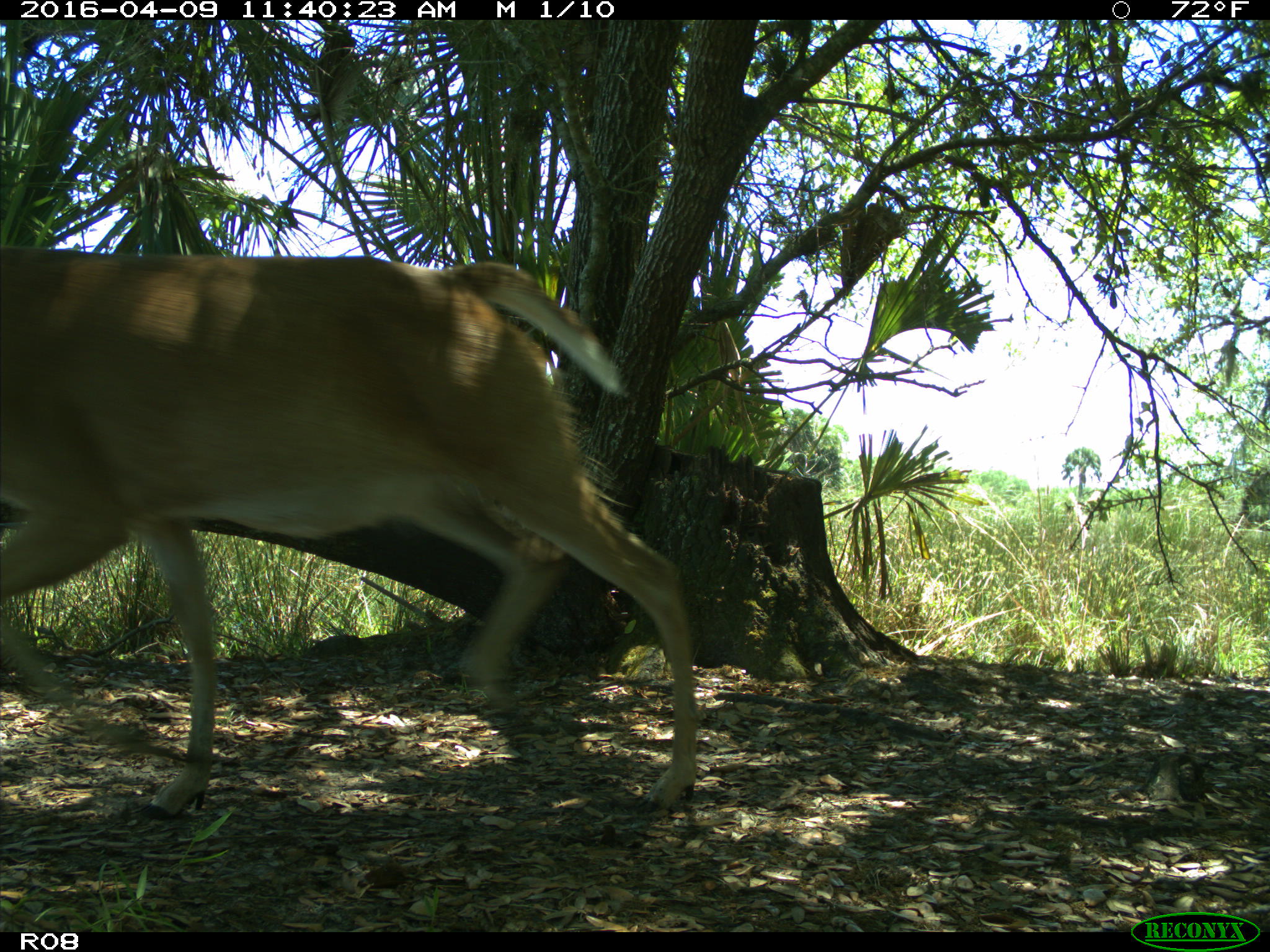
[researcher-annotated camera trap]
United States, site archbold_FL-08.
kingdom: Animalia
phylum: Chordata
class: Mammalia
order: Artiodactyla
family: Cervidae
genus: Odocoileus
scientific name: Odocoileus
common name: deer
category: unidentified deer